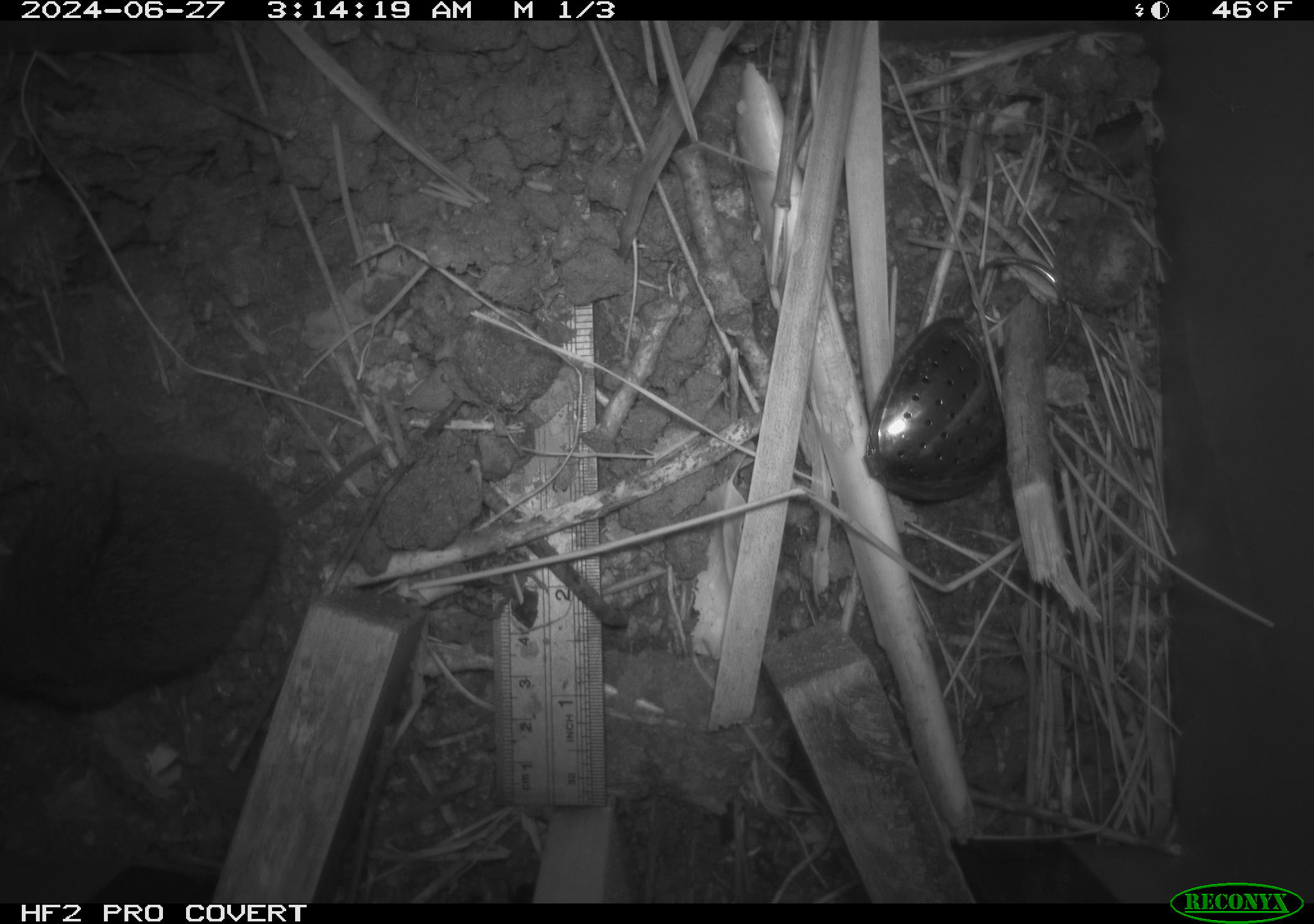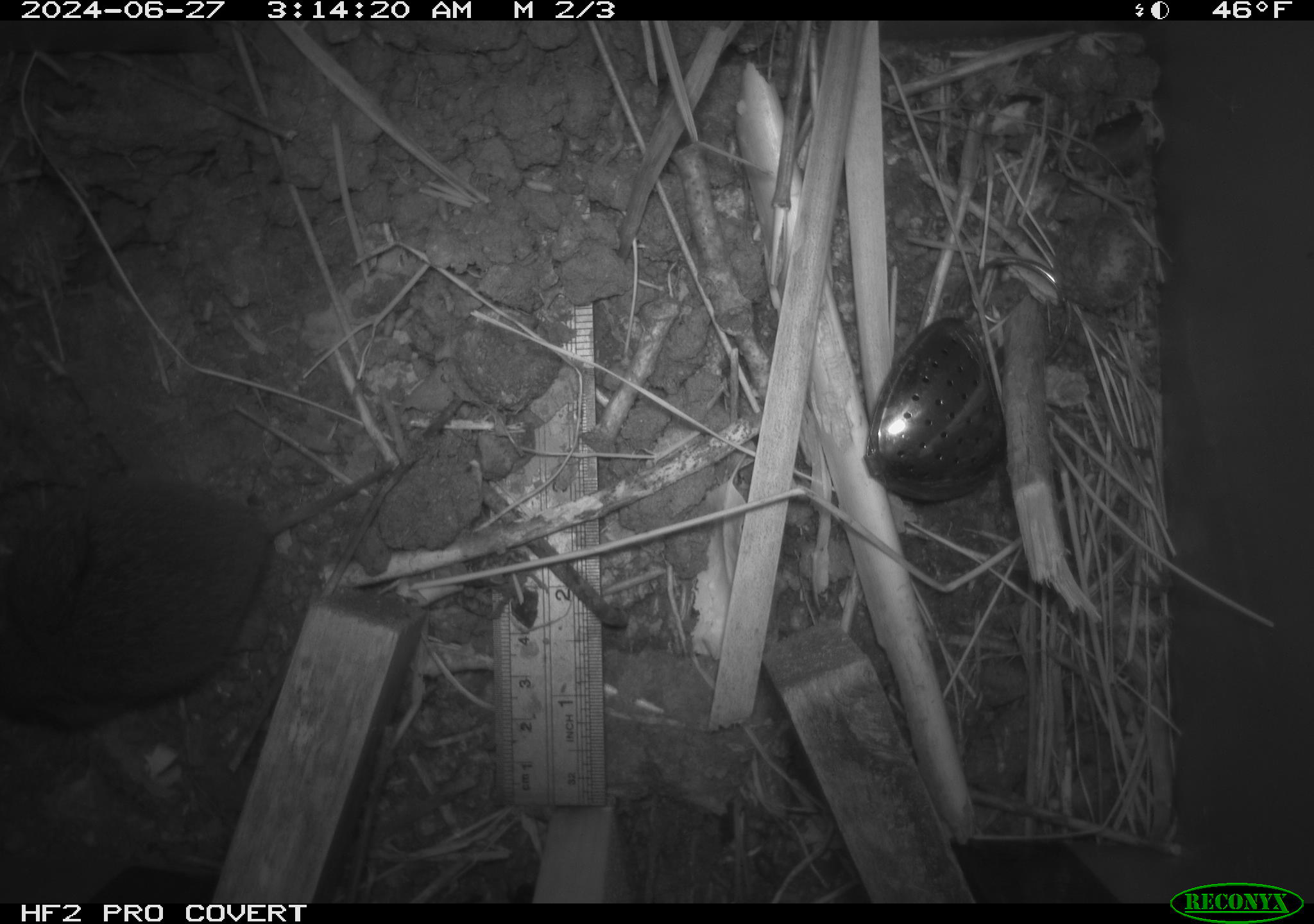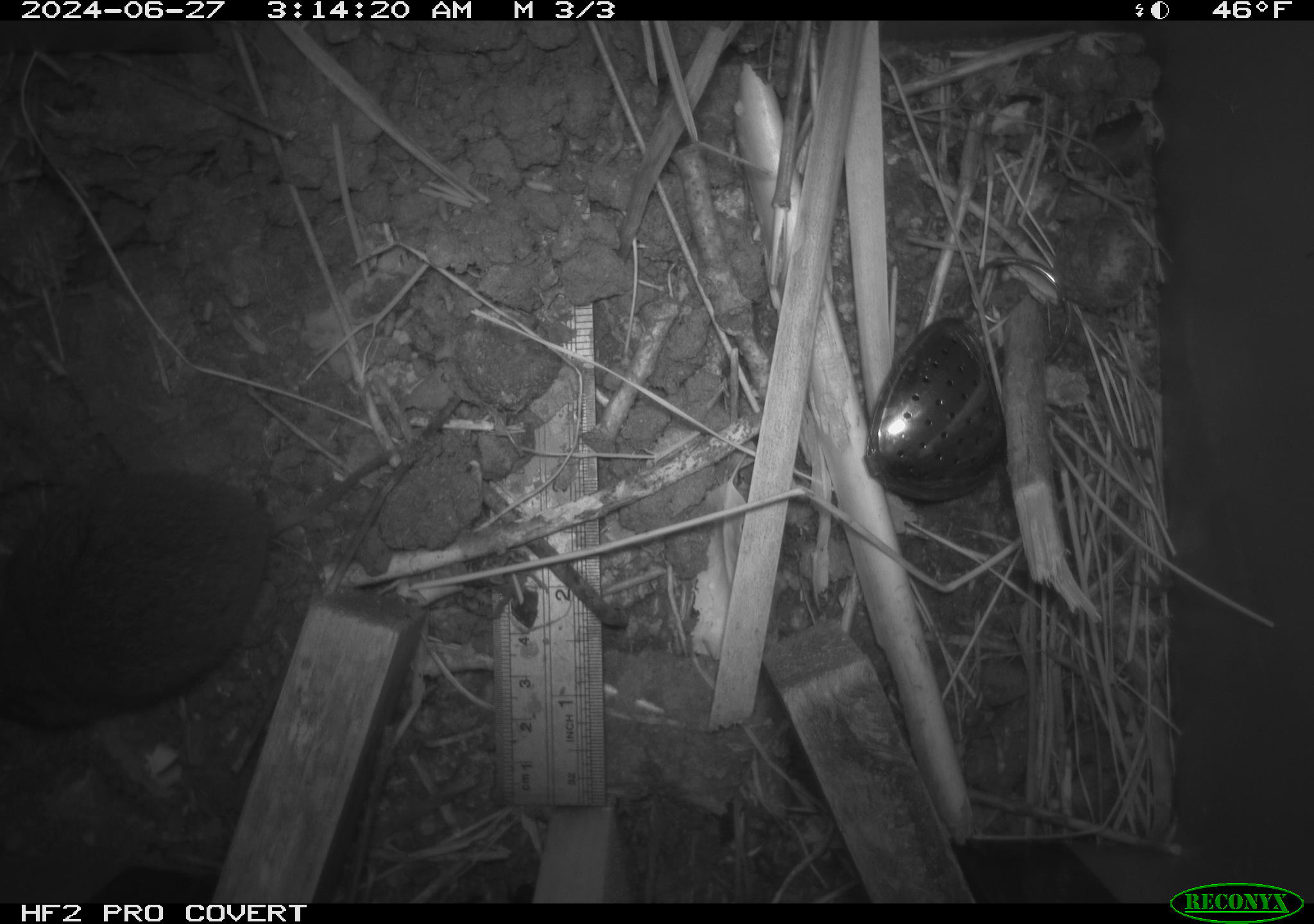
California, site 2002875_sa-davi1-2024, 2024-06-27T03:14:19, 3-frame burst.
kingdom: Animalia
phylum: Chordata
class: Mammalia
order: Rodentia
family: Cricetidae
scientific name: Arvicolinae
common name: voles, lemmings, and muskrats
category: arvicolinae subfamily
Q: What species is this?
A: Arvicolinae subfamily (voles, lemmings, and muskrats) (Arvicolinae).